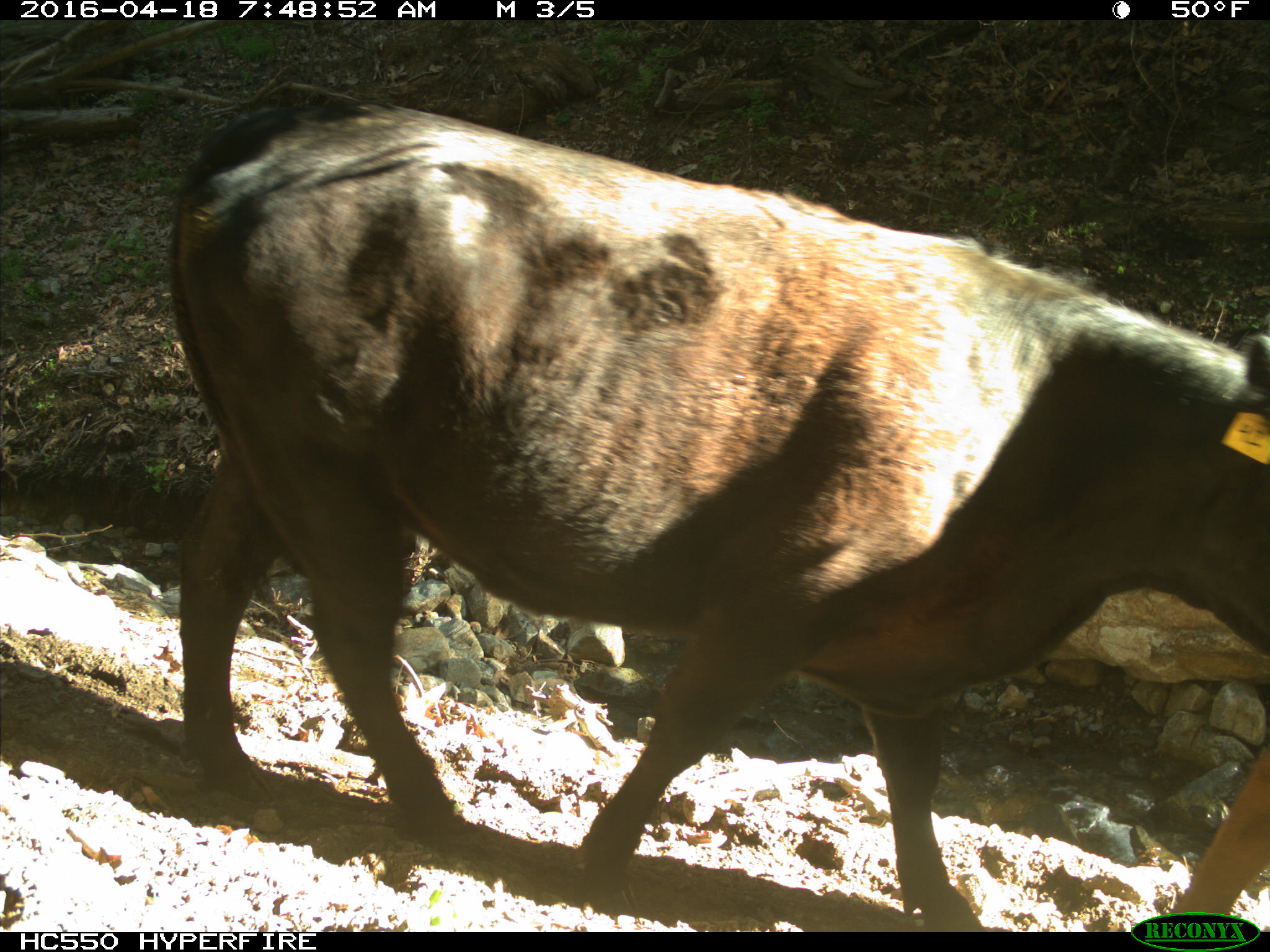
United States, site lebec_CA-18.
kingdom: Animalia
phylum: Chordata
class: Mammalia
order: Artiodactyla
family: Bovidae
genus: Bos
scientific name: Bos taurus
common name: domestic cow